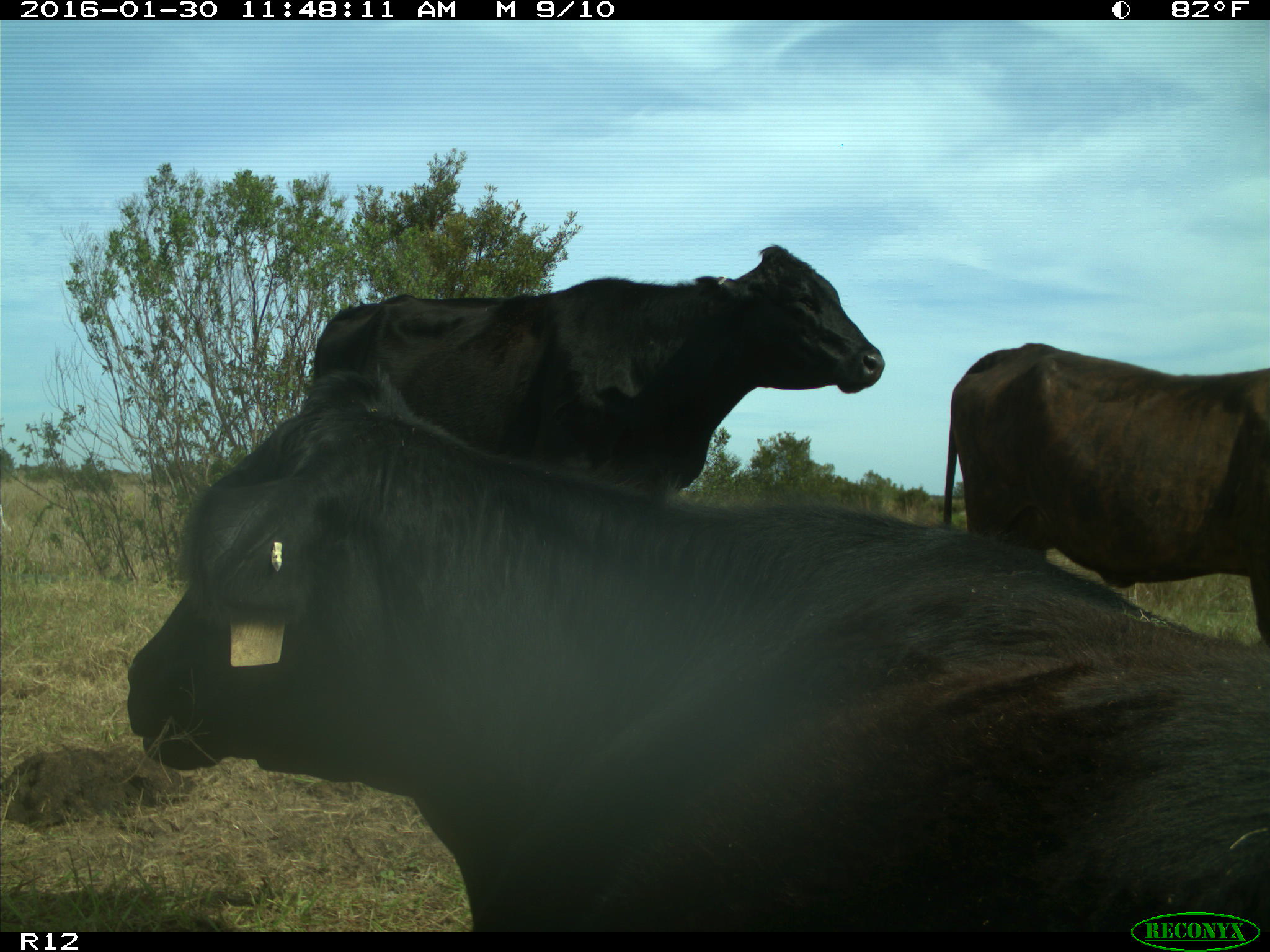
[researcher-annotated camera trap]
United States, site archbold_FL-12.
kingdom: Animalia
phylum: Chordata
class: Mammalia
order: Artiodactyla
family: Bovidae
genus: Bos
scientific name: Bos taurus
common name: domestic cow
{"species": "Bos taurus (domestic cow)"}